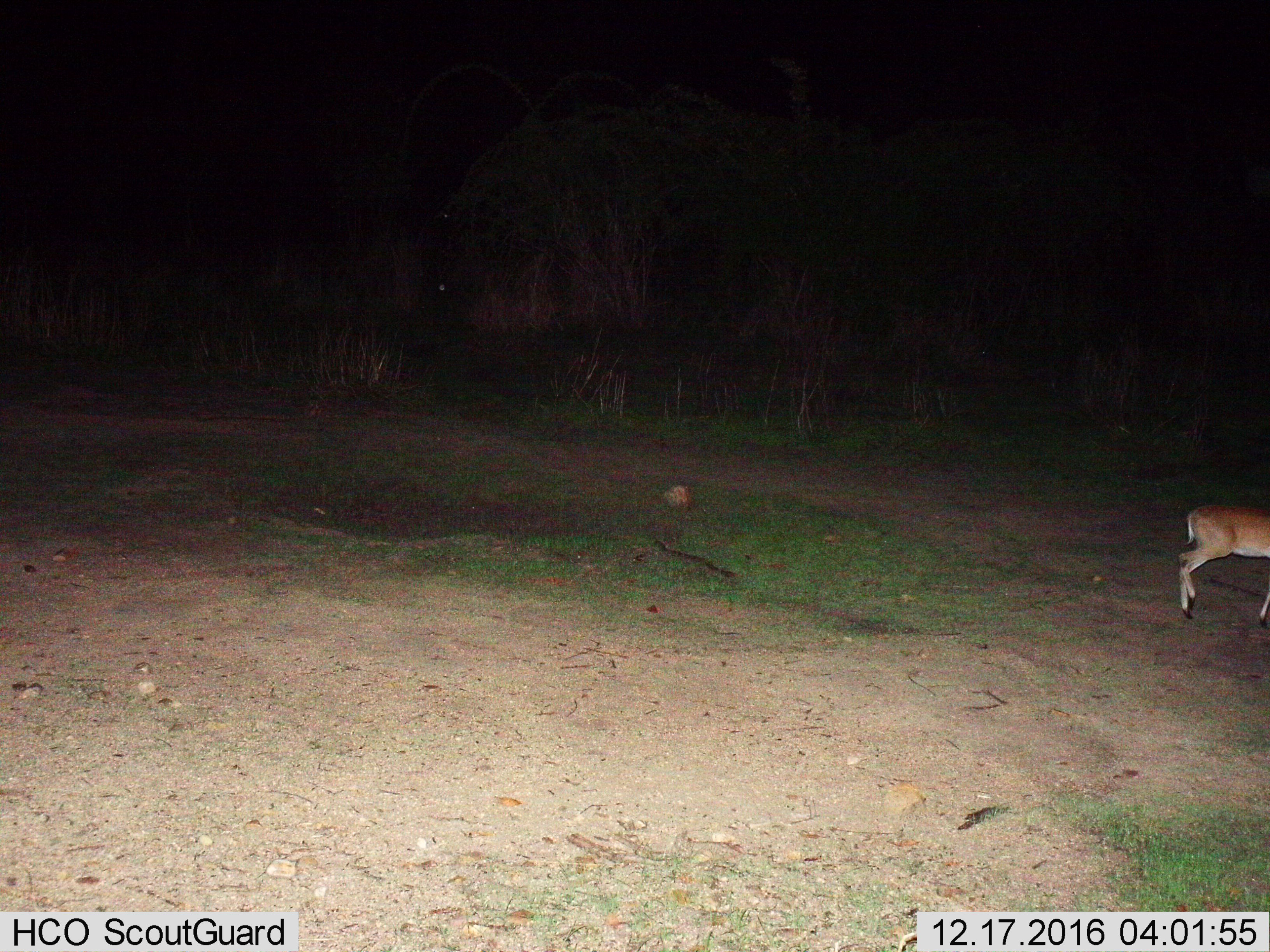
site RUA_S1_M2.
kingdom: Animalia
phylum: Chordata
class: Mammalia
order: Artiodactyla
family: Bovidae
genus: Aepyceros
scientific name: Aepyceros melampus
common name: impala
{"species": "impala (Aepyceros melampus)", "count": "1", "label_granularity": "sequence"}